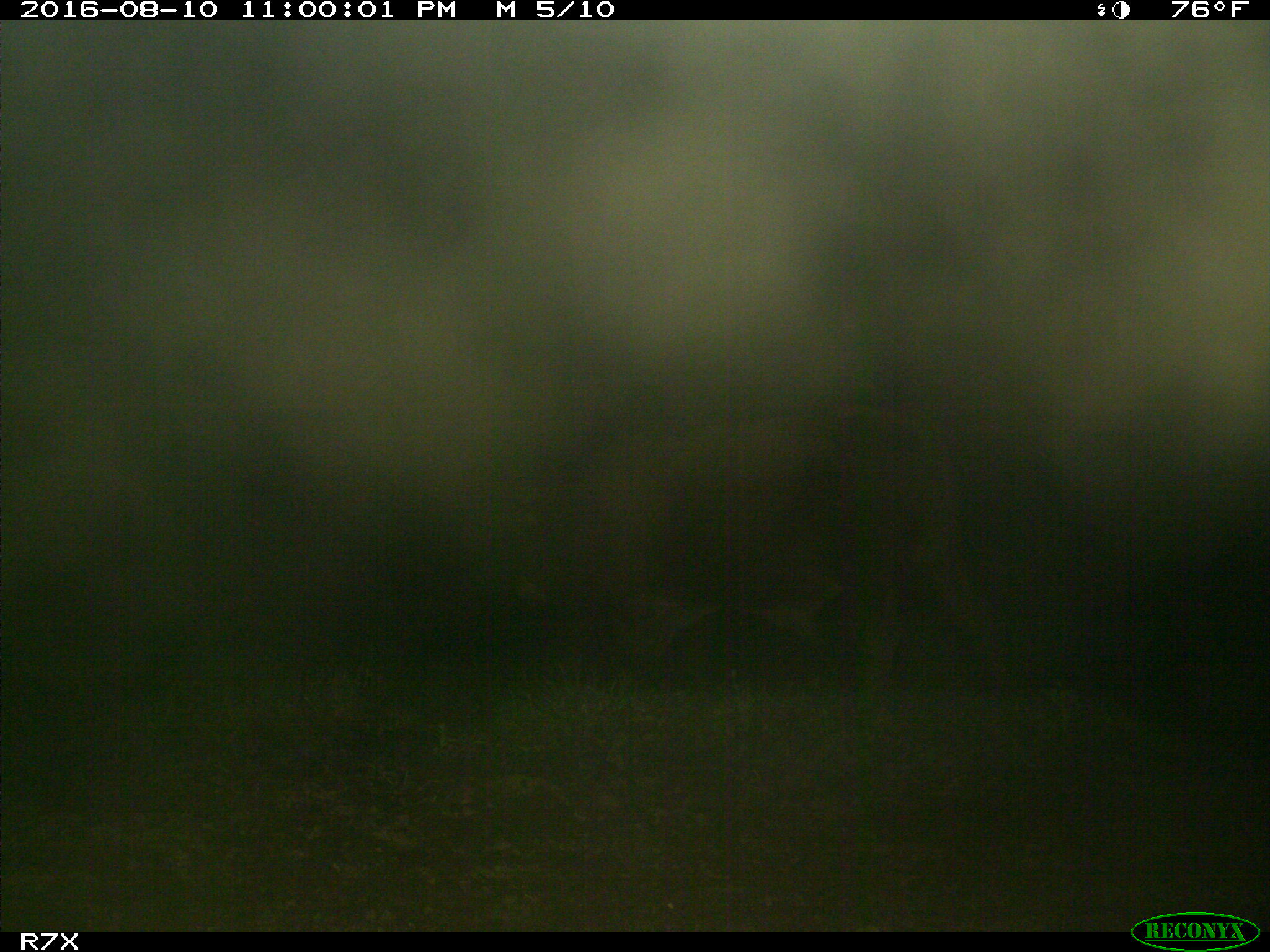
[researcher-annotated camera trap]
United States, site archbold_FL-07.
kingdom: Animalia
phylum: Chordata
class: Mammalia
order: Artiodactyla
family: Bovidae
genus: Bos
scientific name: Bos taurus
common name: domestic cow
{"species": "Bos taurus (domestic cow)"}